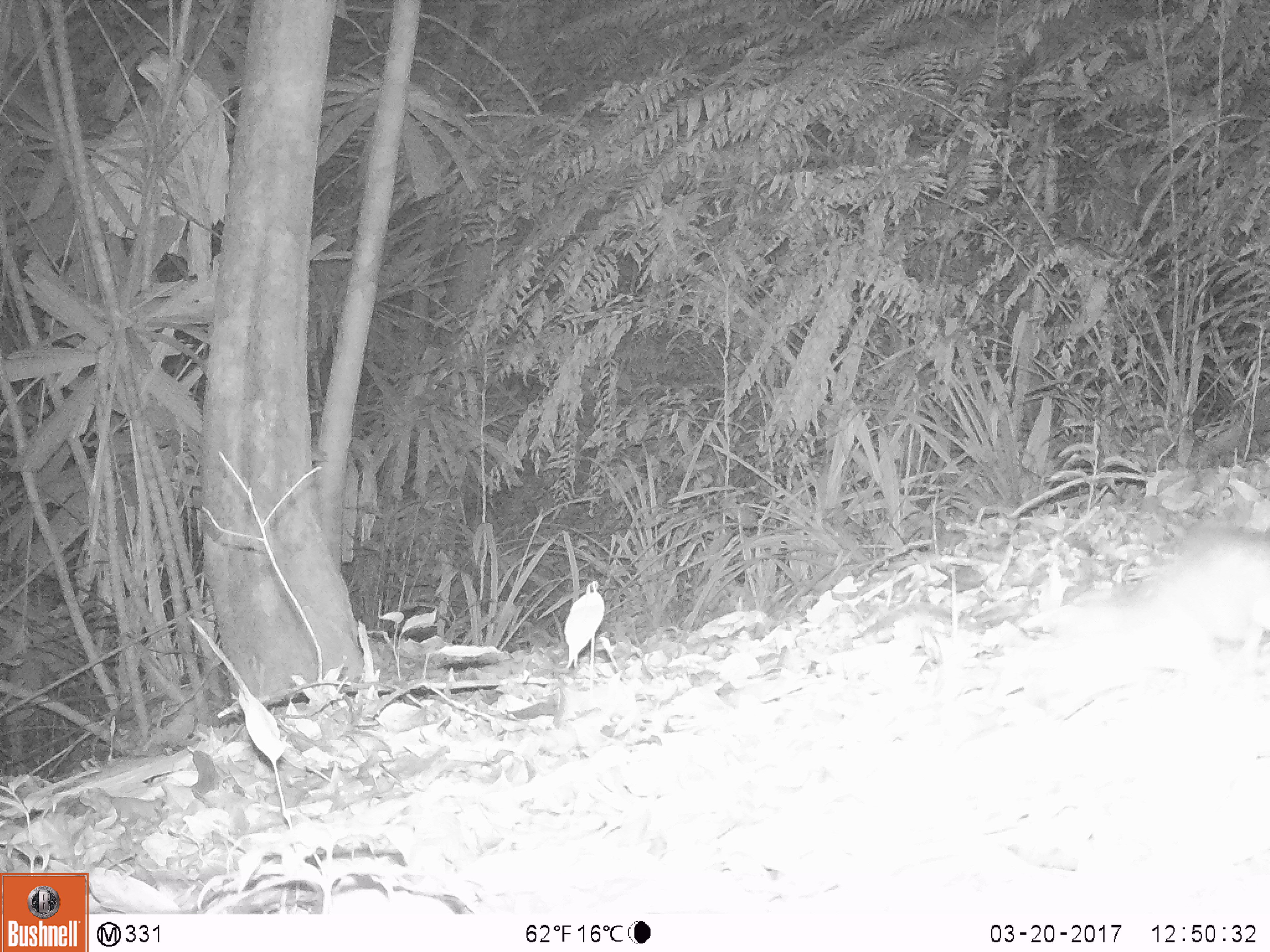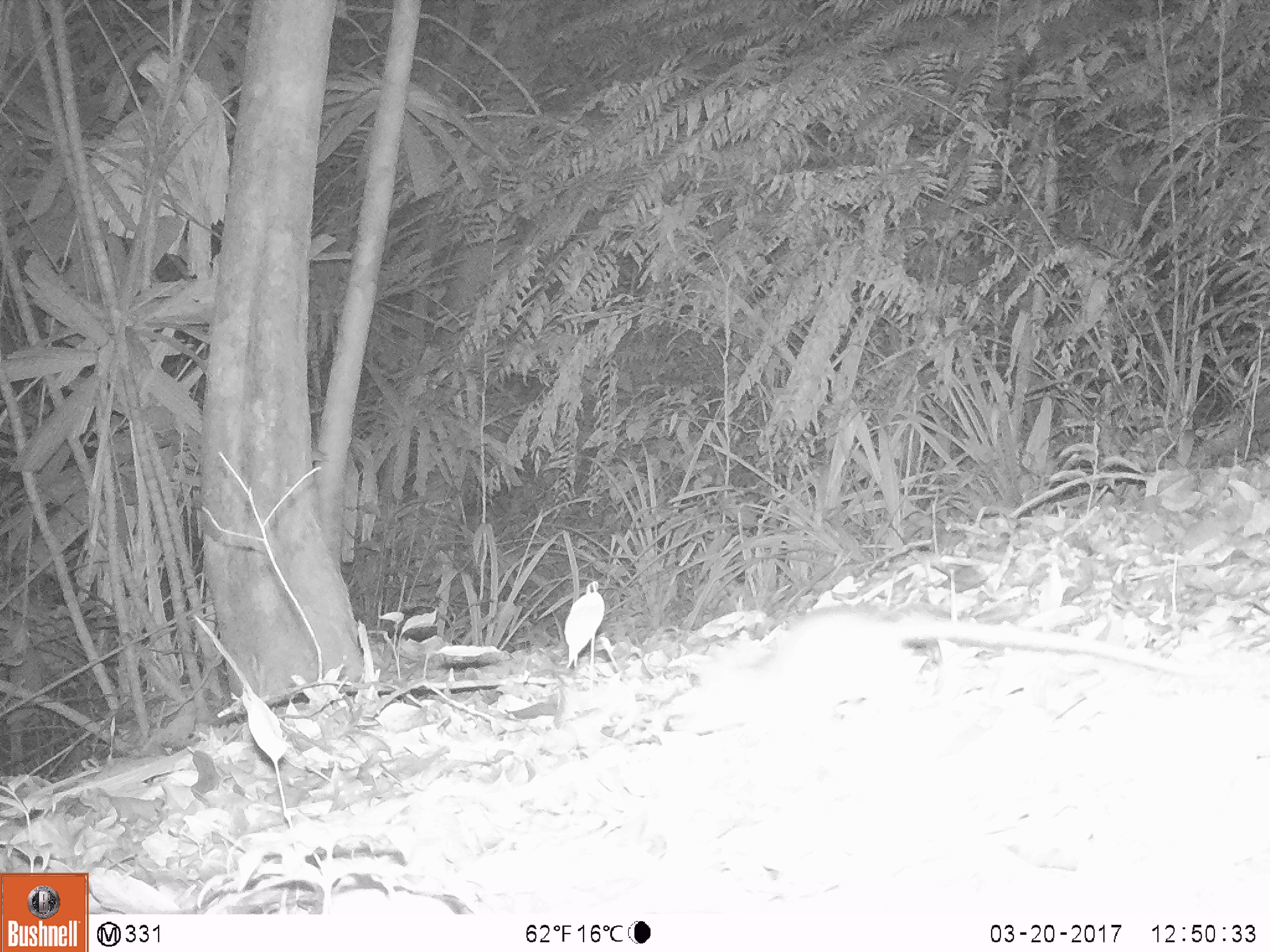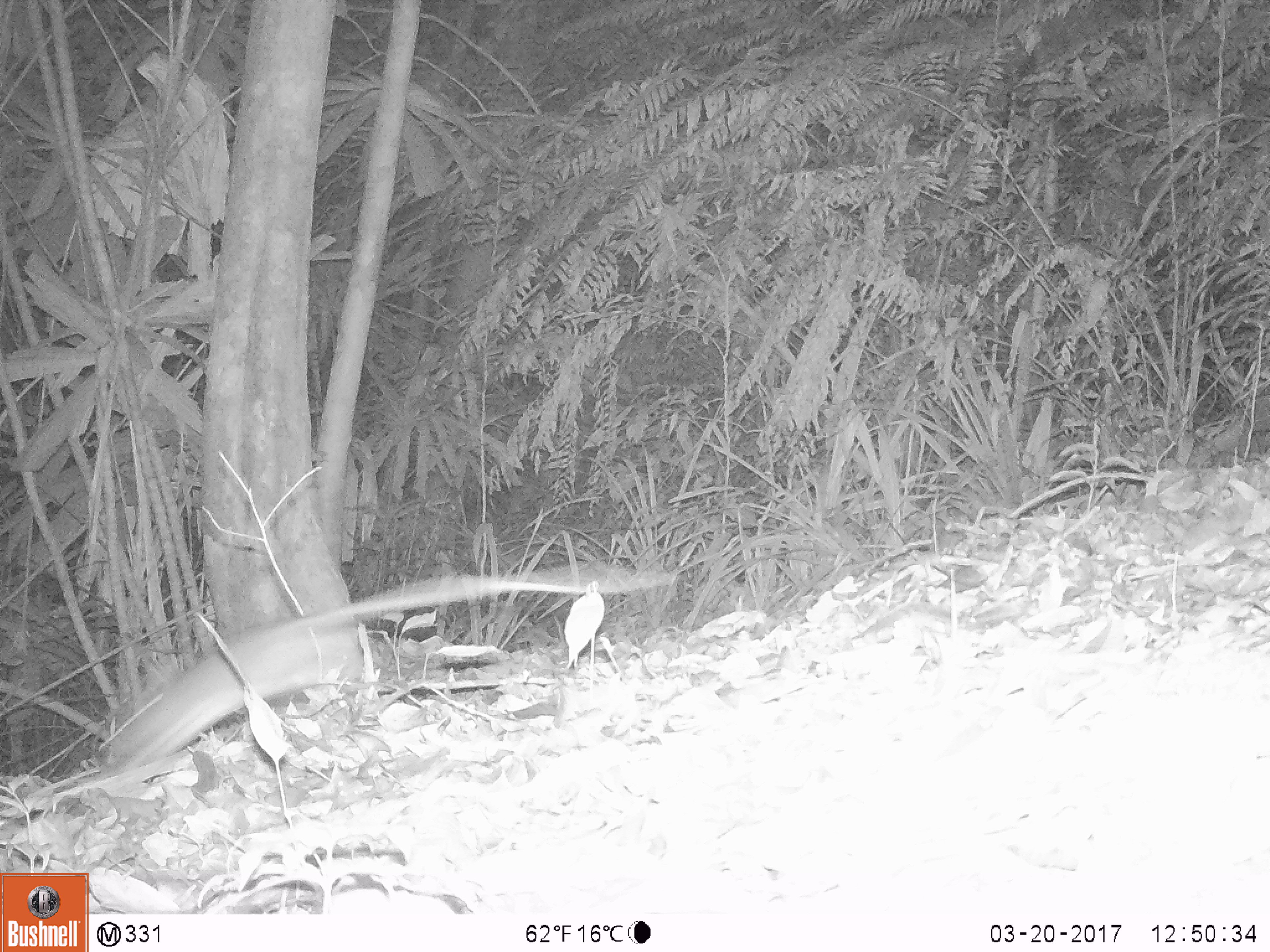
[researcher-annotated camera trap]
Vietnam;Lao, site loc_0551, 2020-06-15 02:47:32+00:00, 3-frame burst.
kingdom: Animalia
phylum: Chordata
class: Mammalia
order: Rodentia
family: Muridae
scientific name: Muridae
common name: old-world mice and rats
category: unidentified murid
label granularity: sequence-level